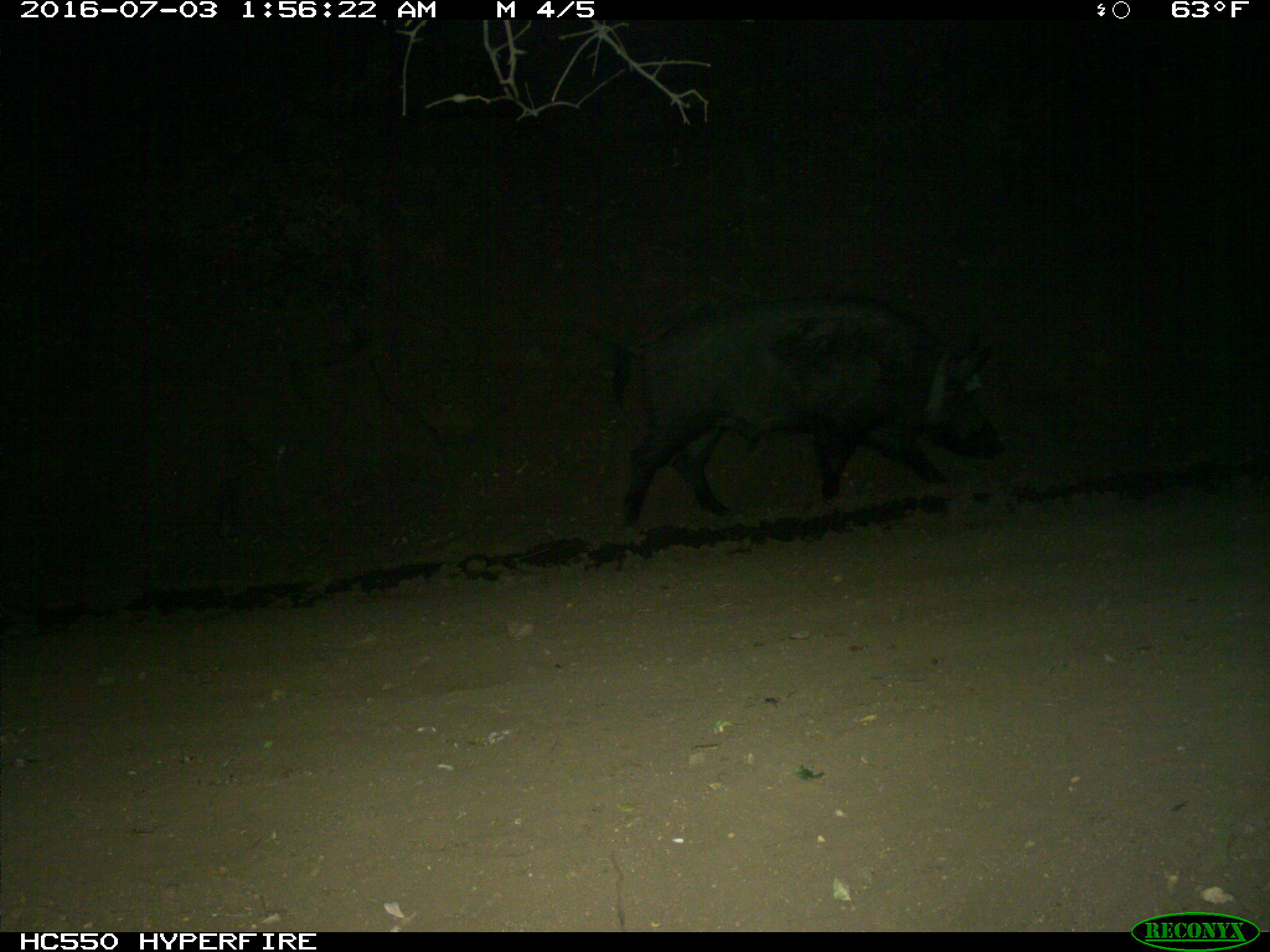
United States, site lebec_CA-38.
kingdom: Animalia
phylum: Chordata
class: Mammalia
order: Artiodactyla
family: Suidae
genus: Sus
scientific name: Sus scrofa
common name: wild boar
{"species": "Sus scrofa (wild boar)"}